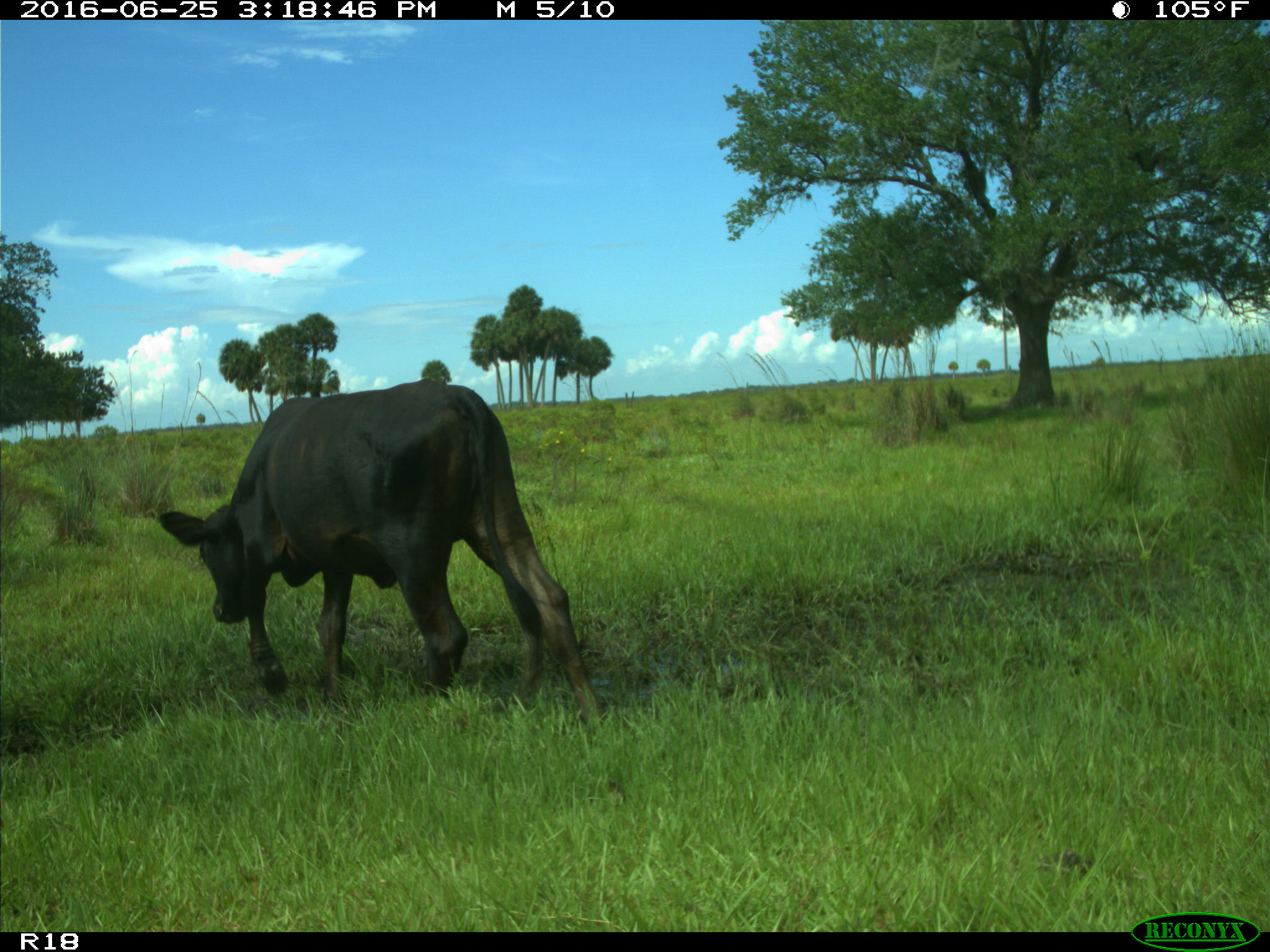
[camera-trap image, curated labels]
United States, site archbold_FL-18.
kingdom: Animalia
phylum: Chordata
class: Mammalia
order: Artiodactyla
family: Bovidae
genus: Bos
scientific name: Bos taurus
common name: domestic cow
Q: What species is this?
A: Bos taurus (domestic cow).